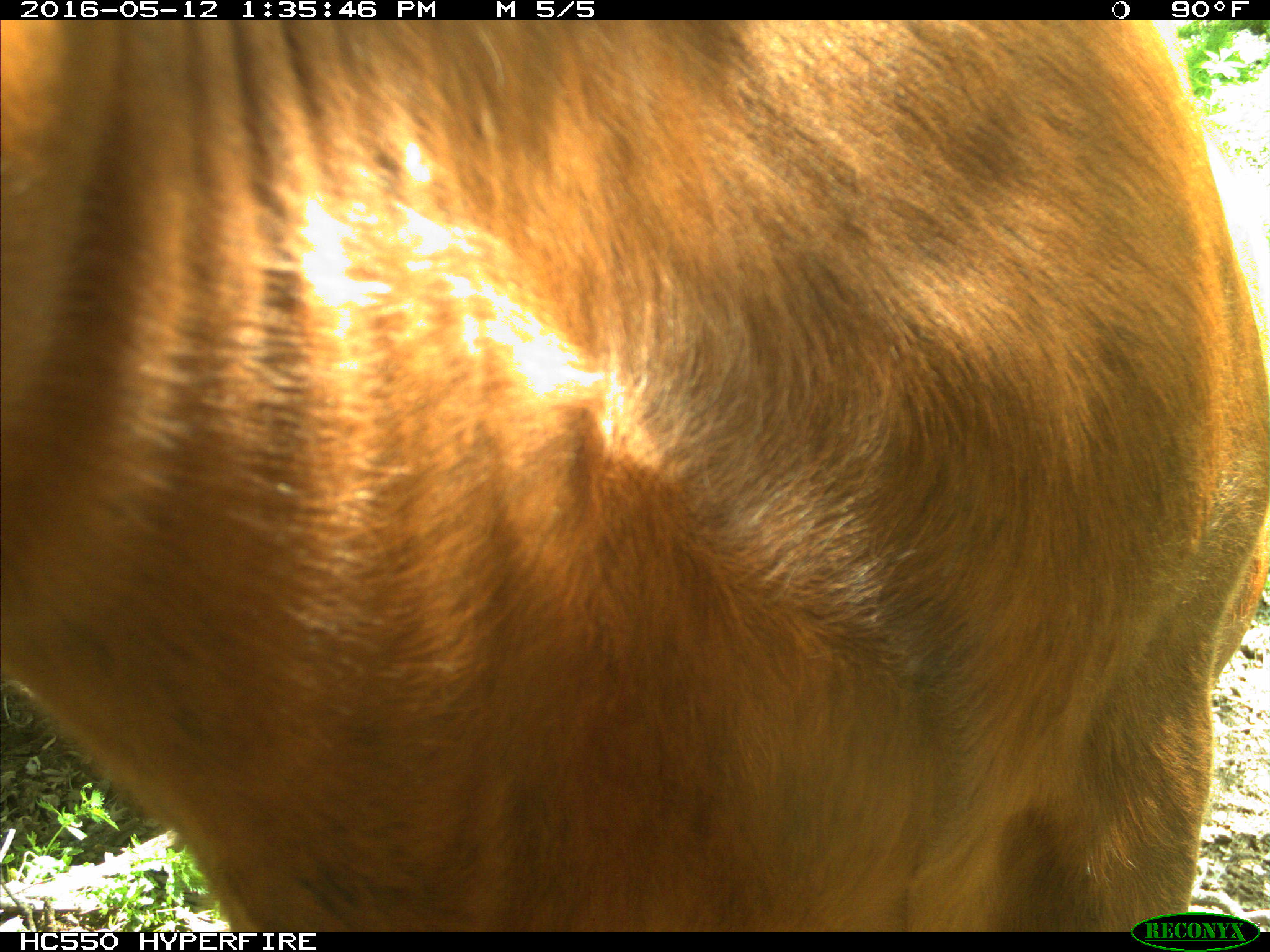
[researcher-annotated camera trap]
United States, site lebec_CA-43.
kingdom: Animalia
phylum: Chordata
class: Mammalia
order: Artiodactyla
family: Bovidae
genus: Bos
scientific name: Bos taurus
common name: domestic cow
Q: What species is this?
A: Bos taurus (domestic cow).